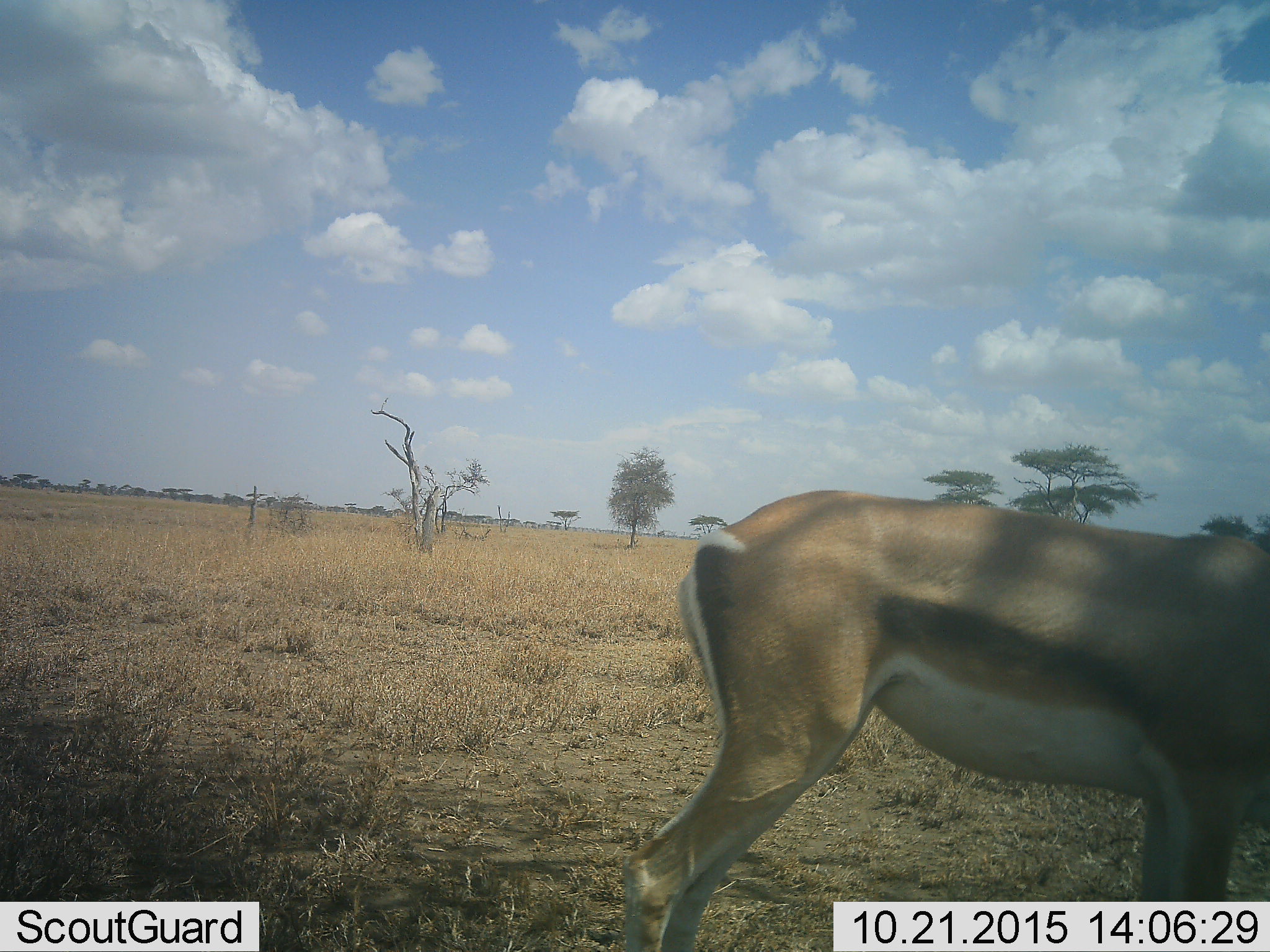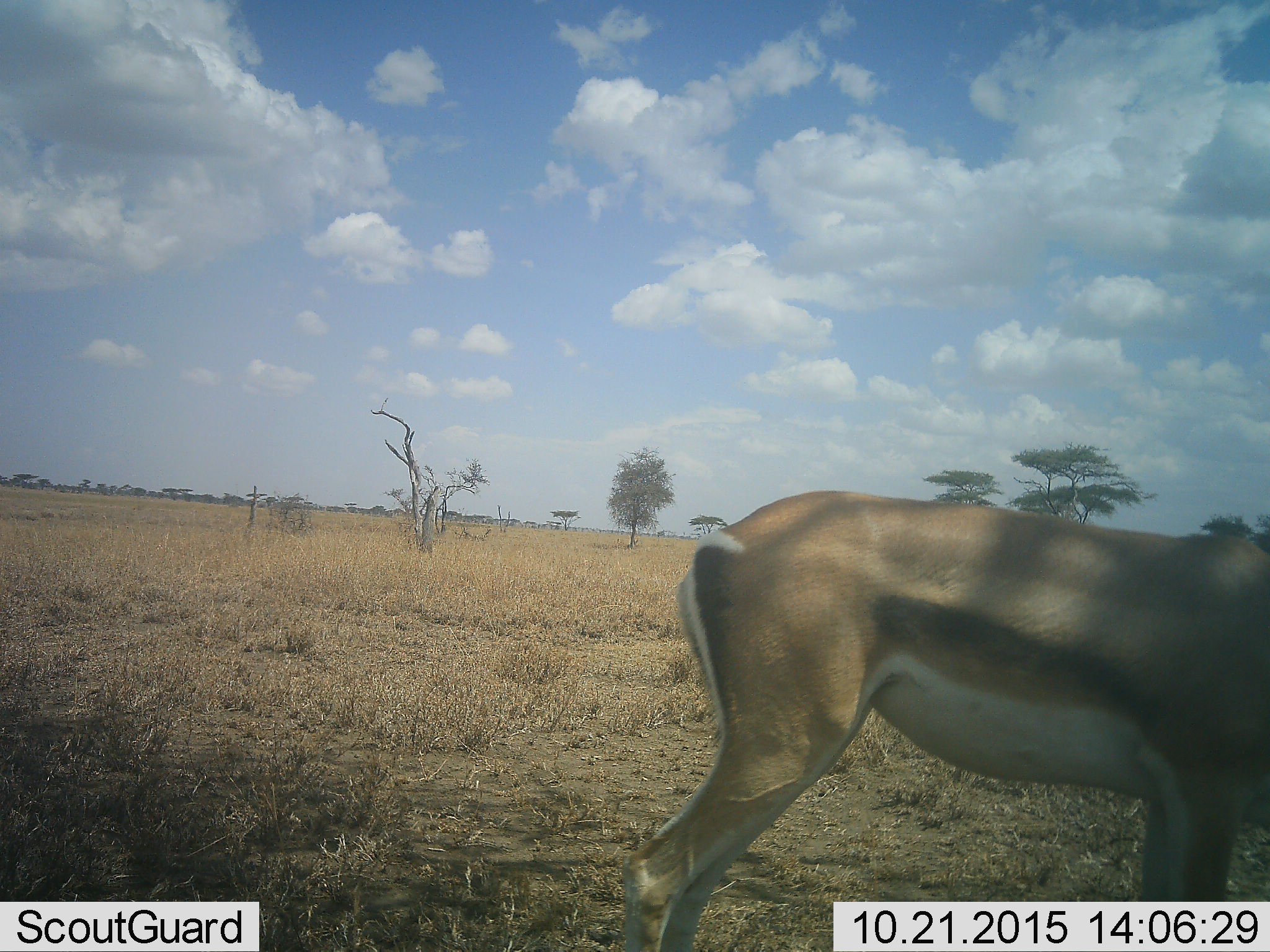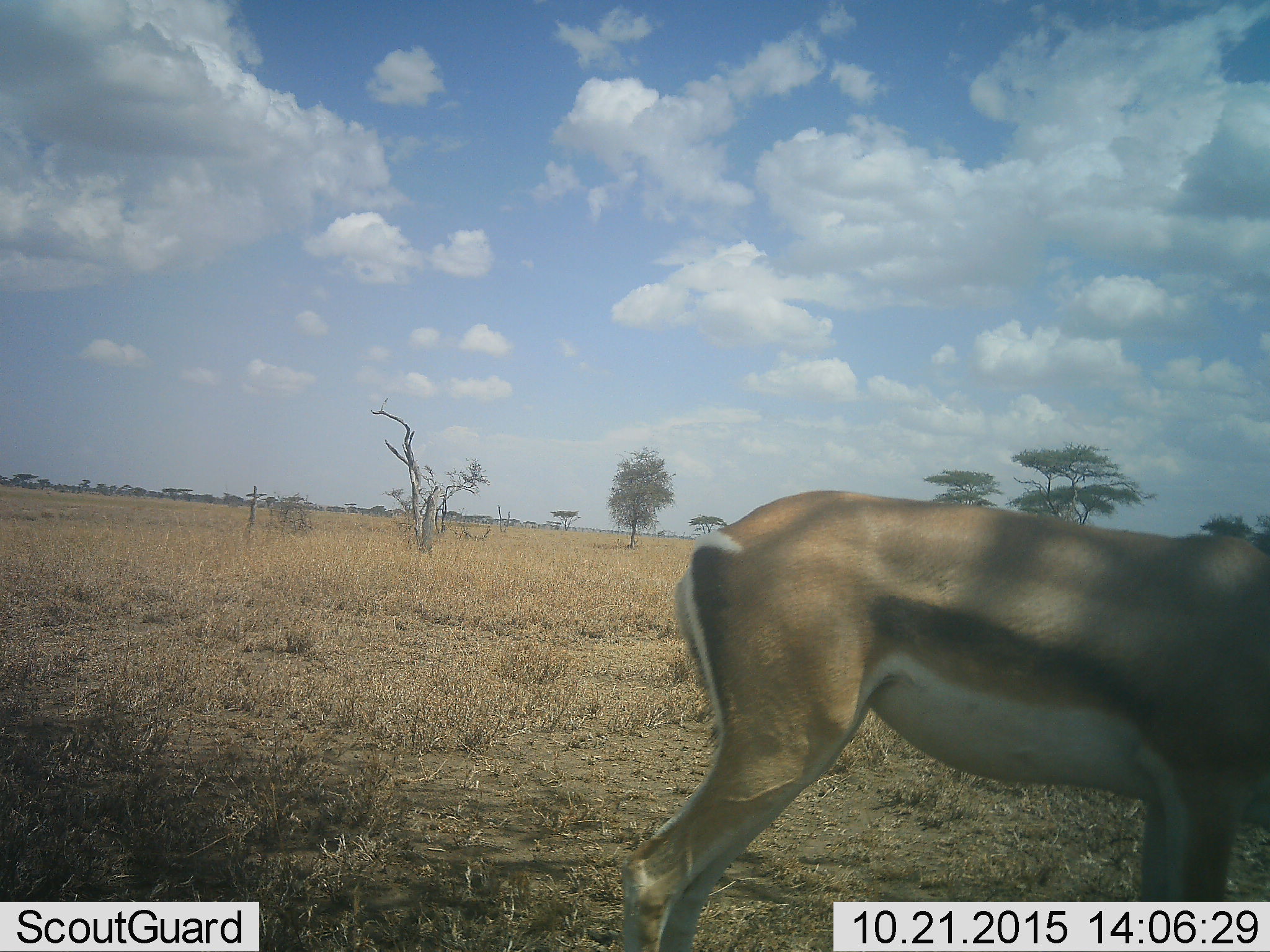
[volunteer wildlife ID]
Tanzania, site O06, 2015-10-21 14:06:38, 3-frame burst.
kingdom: Animalia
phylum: Chordata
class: Mammalia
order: Artiodactyla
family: Bovidae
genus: Eudorcas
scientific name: Eudorcas thomsonii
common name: thomson's gazelle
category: gazellethomsons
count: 1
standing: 100%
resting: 0%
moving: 0%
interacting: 0%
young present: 0%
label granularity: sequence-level